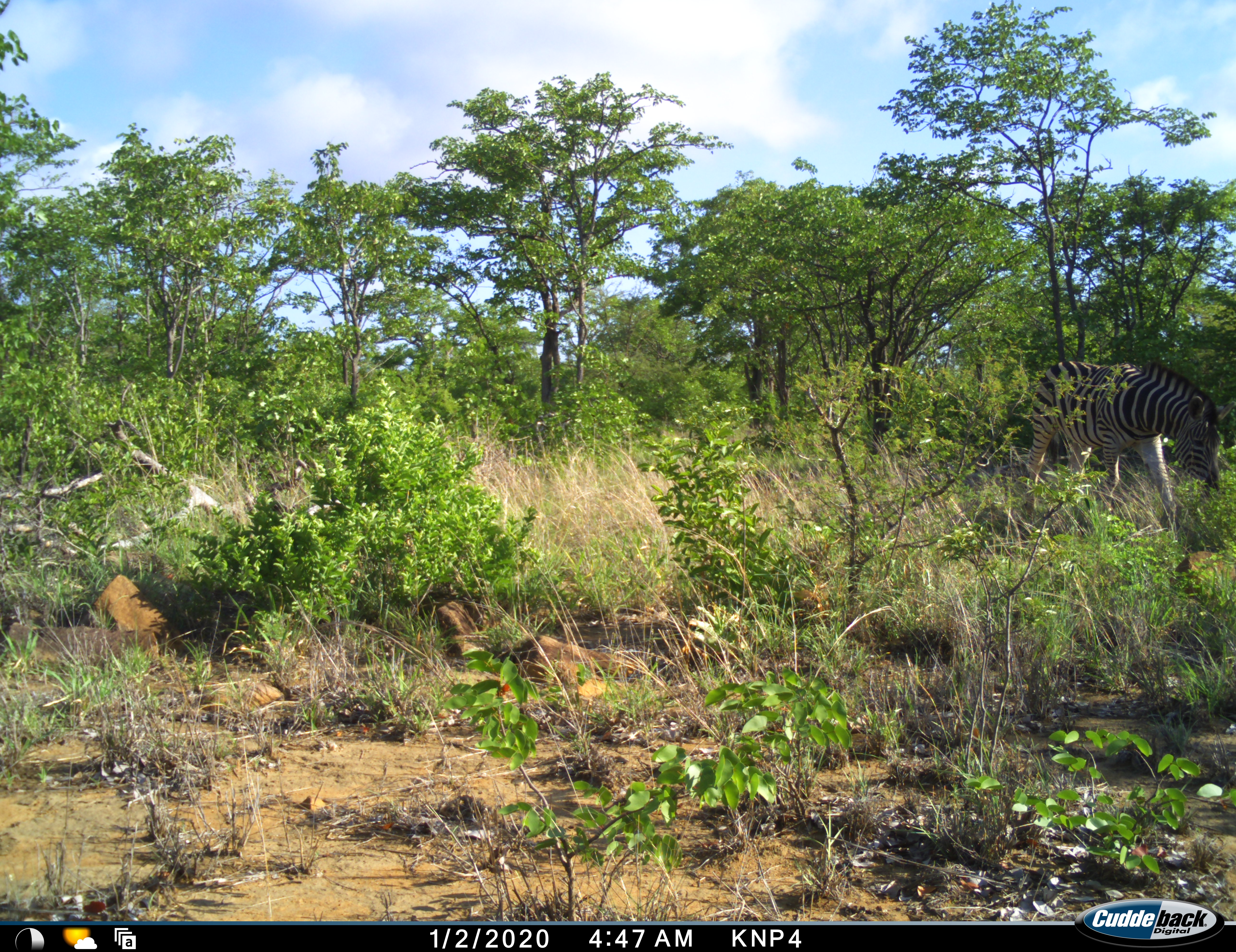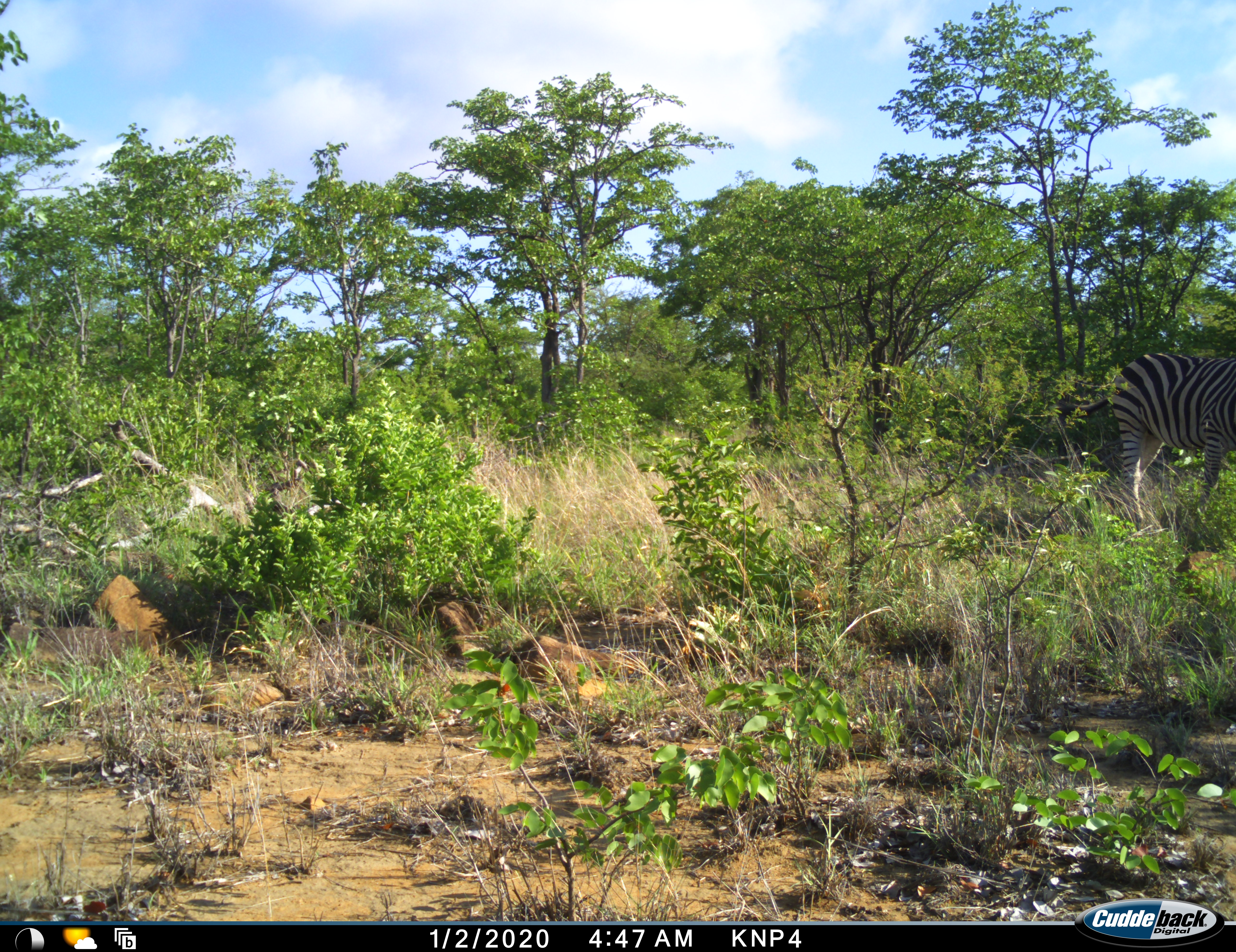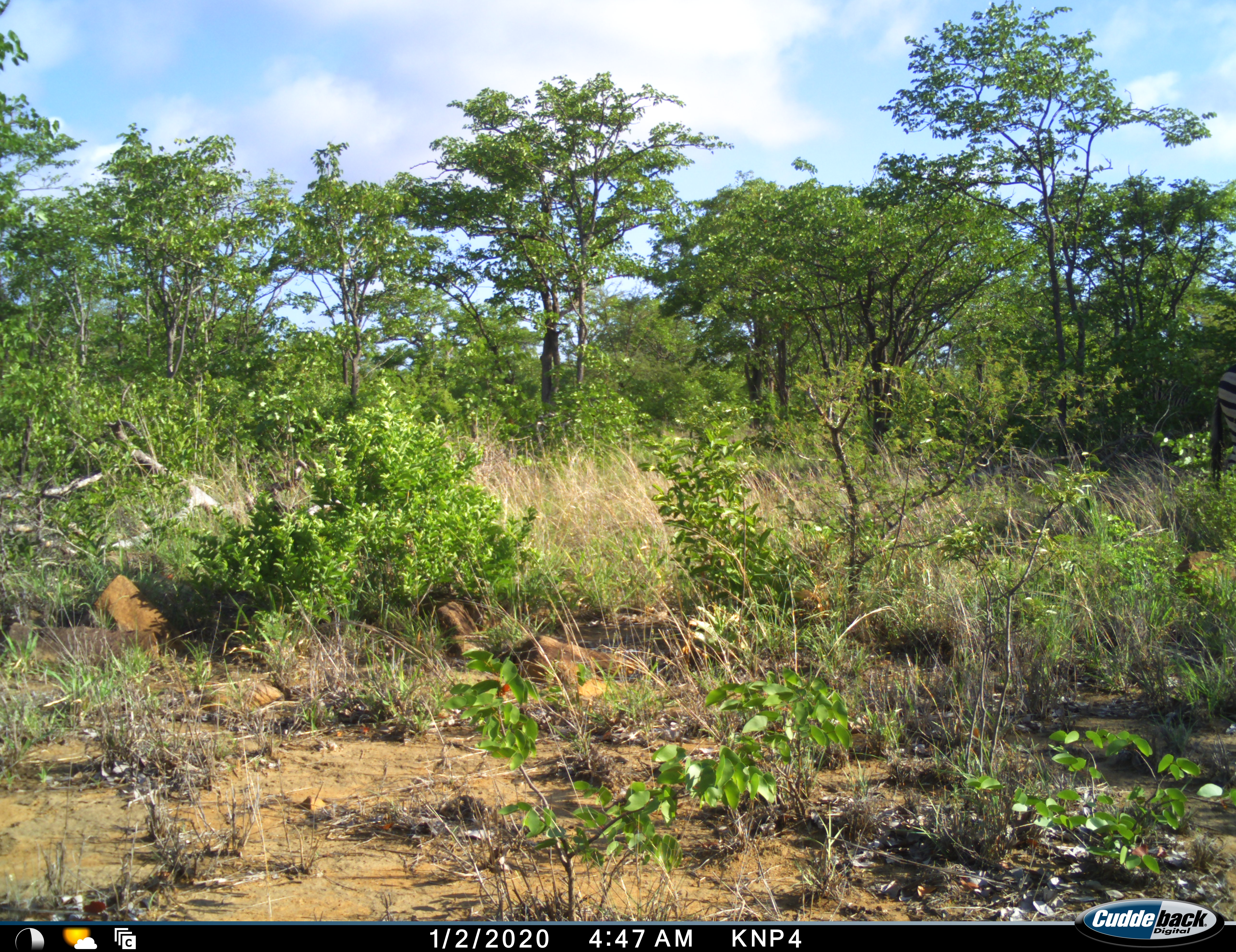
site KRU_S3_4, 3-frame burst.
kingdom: Animalia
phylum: Chordata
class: Mammalia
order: Perissodactyla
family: Equidae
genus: Equus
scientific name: Equus quagga burchellii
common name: burchell's zebra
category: zebraburchells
Zebraburchells (burchell's zebra) (Equus quagga burchellii), count 1. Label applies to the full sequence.